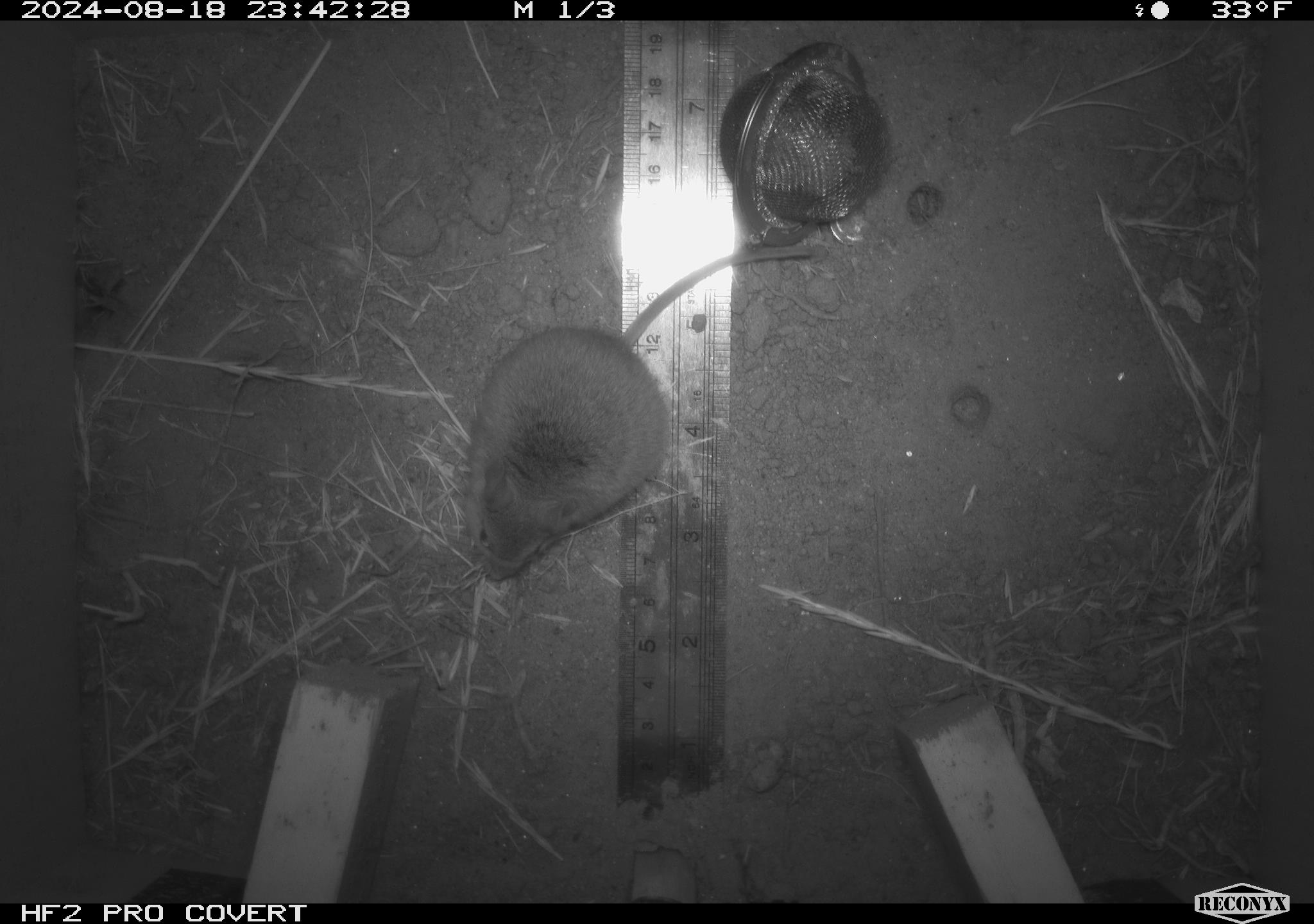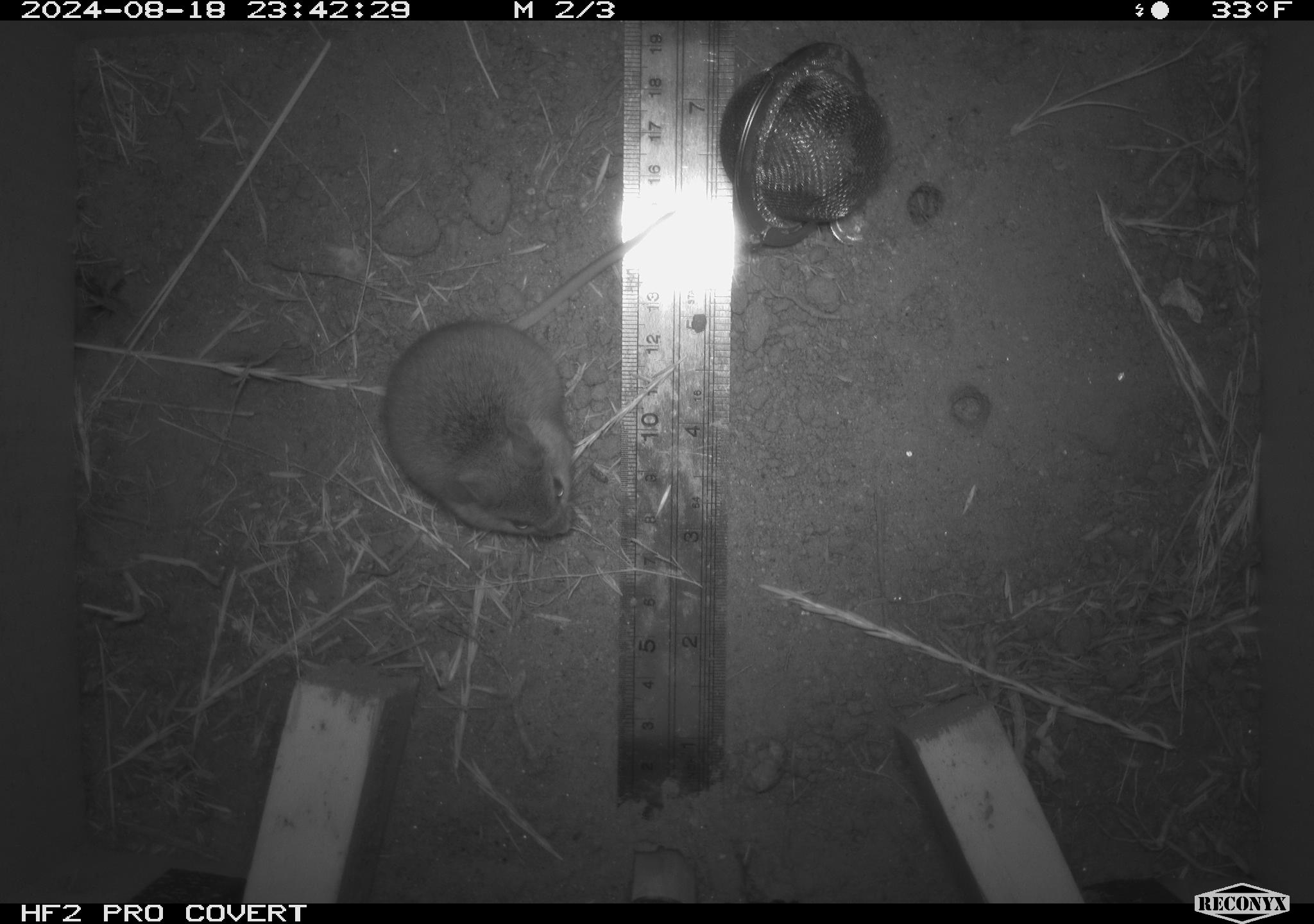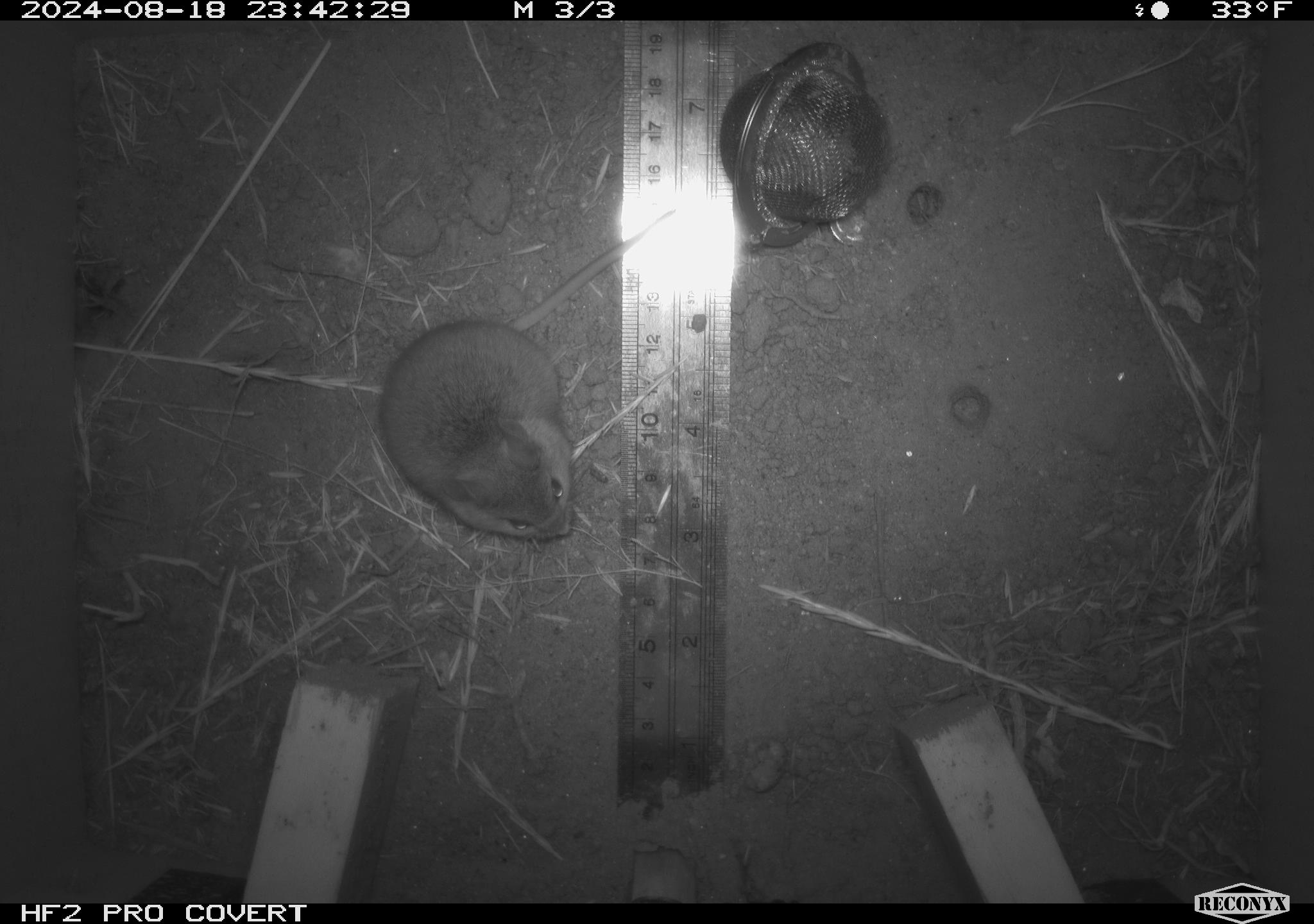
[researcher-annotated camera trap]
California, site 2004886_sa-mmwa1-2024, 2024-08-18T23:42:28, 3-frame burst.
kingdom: Animalia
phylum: Chordata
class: Mammalia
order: Rodentia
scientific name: Rodentia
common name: mouse species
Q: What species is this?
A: Mouse species (Rodentia).